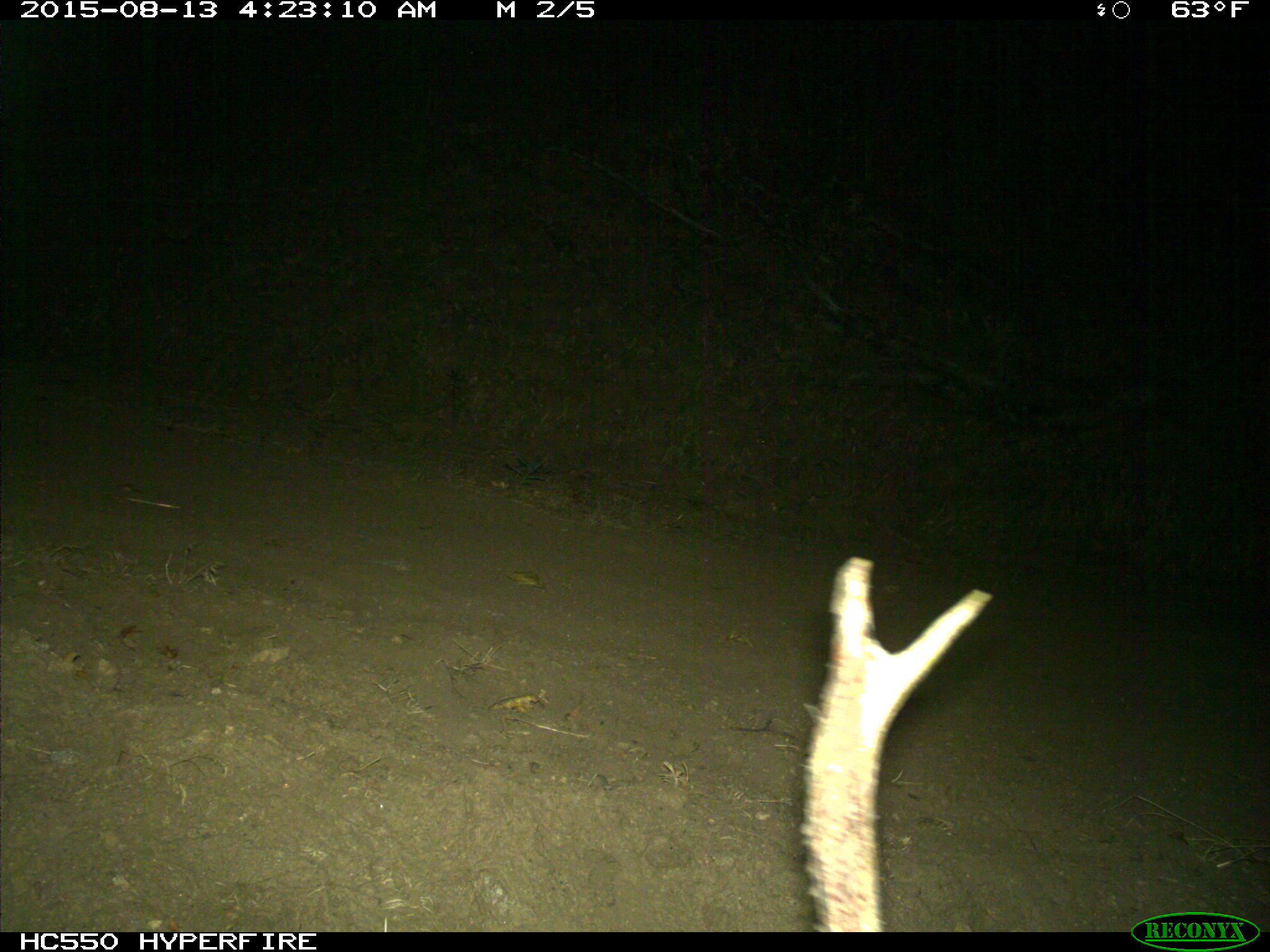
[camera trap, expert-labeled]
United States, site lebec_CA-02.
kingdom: Animalia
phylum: Chordata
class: Mammalia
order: Artiodactyla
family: Cervidae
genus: Cervus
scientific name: Cervus canadensis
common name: elk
Cervus canadensis (elk).